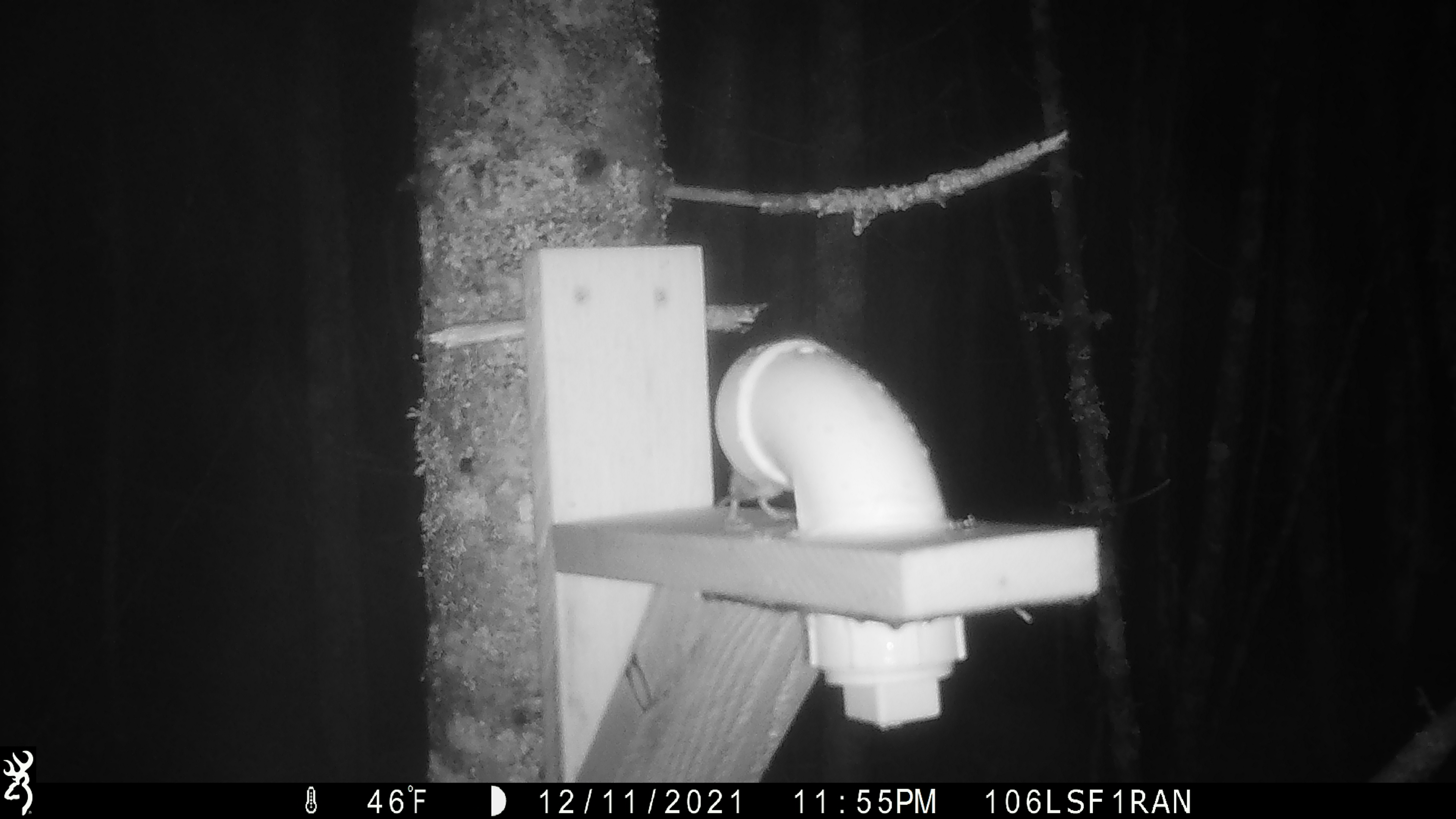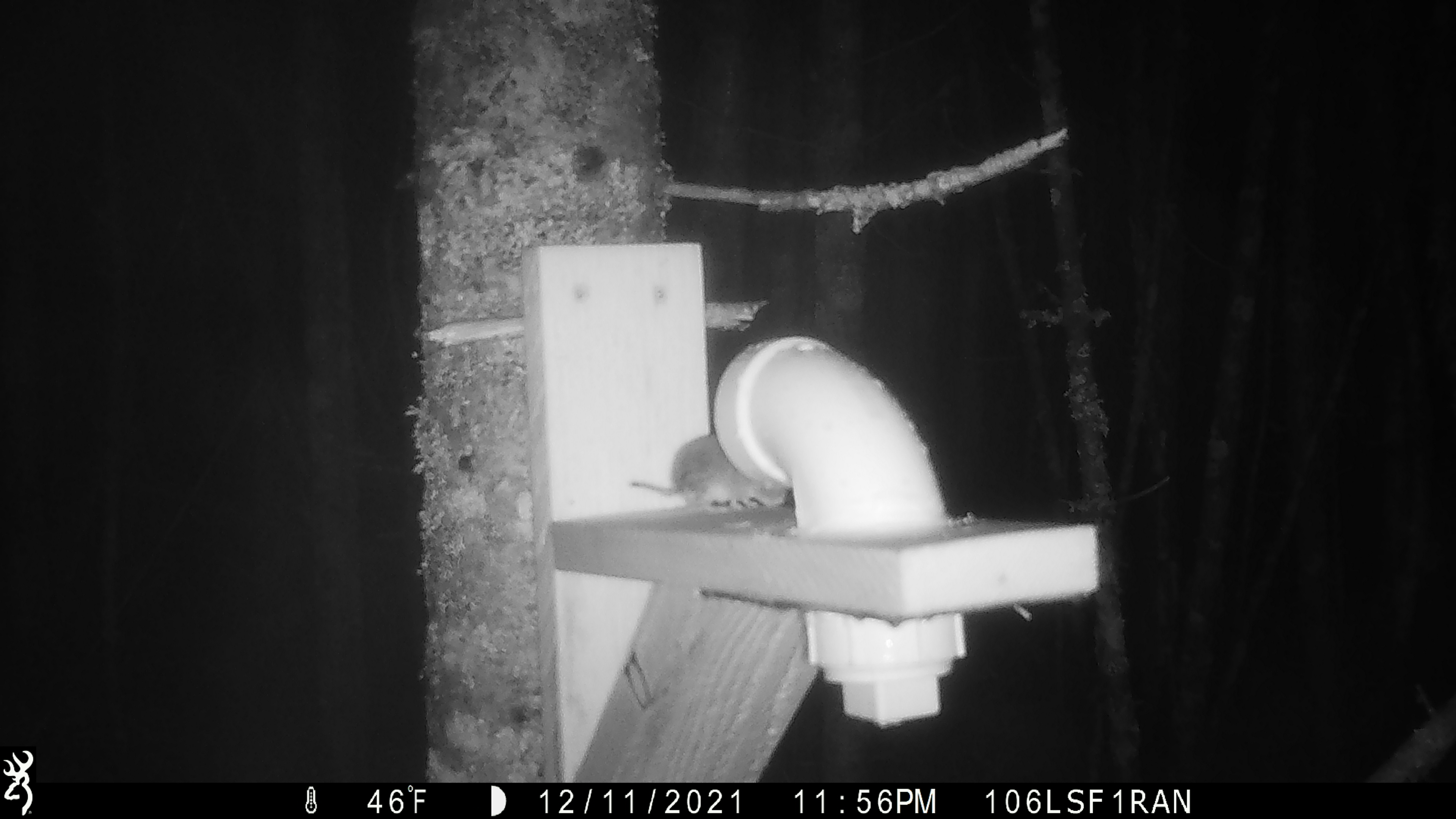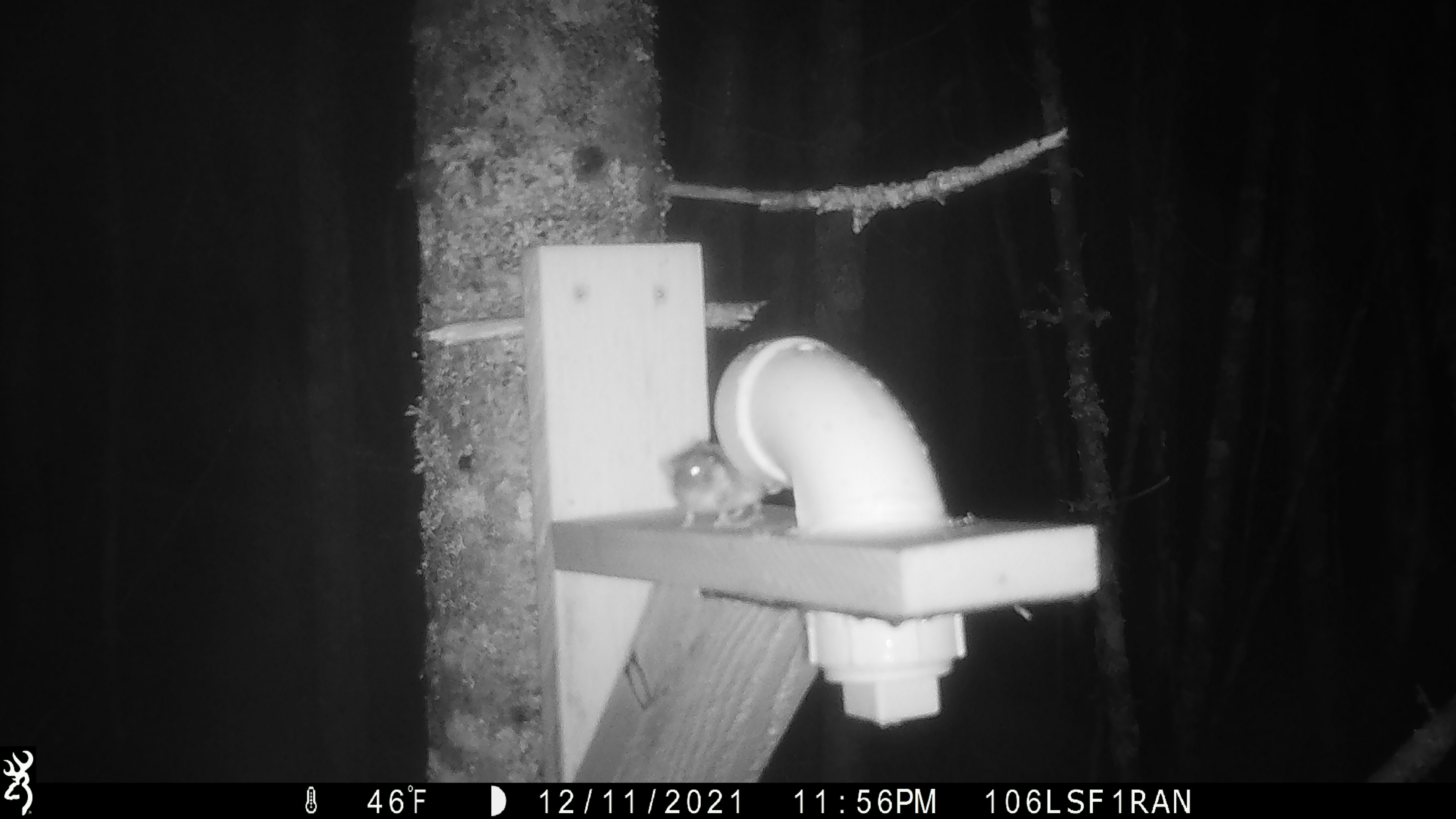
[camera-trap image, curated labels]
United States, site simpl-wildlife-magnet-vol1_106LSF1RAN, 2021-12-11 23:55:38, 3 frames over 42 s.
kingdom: Animalia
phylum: Chordata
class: Mammalia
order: Rodentia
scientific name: Rodentia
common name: mouse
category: mouse sp.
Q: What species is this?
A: Mouse sp. (mouse) (Rodentia).